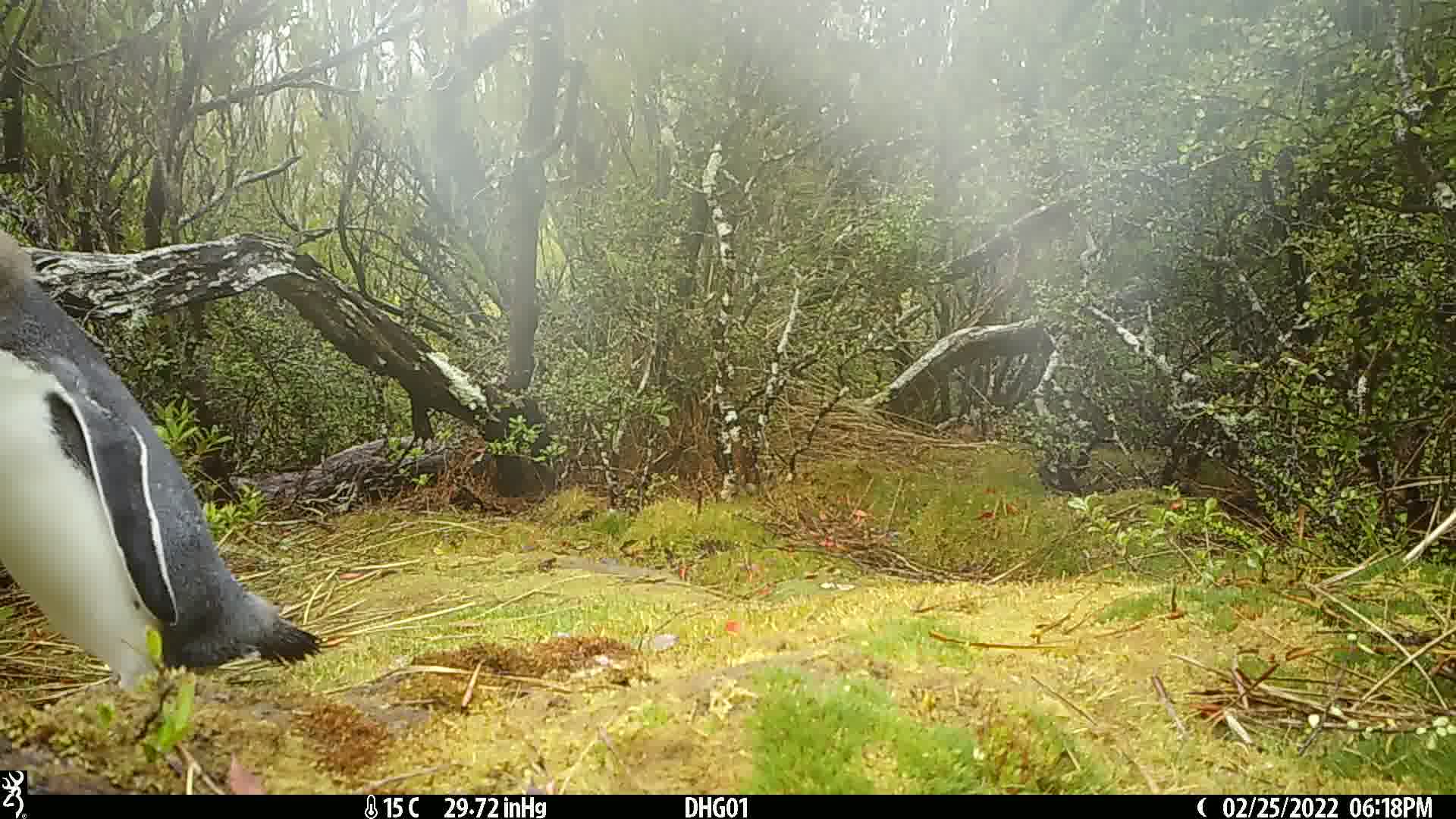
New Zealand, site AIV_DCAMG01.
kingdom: Animalia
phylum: Chordata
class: Aves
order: Sphenisciformes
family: Spheniscidae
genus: Megadyptes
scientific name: Megadyptes antipodes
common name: yellow-eyed penguin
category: yellow eyed penguin